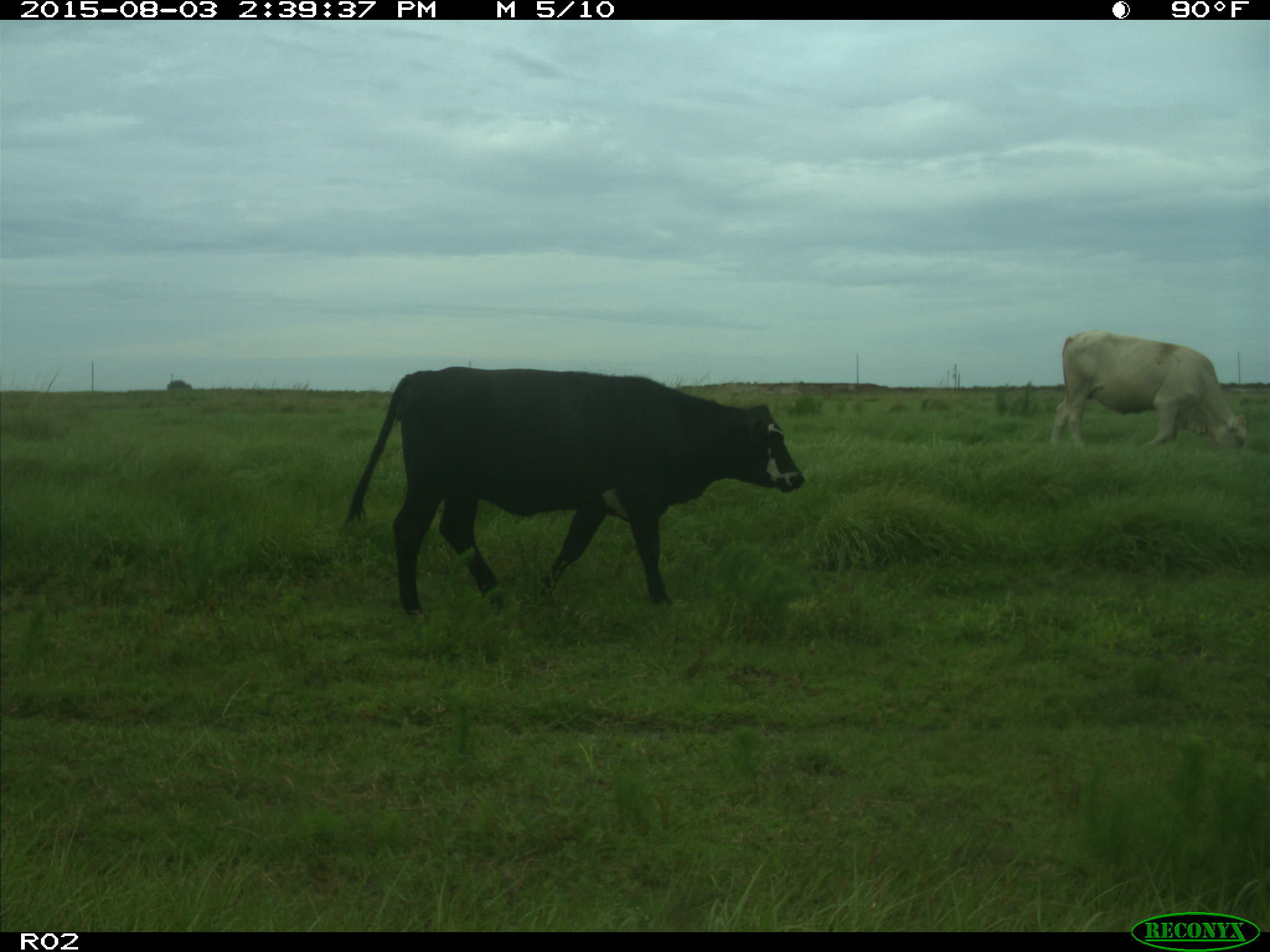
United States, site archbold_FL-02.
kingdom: Animalia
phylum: Chordata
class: Mammalia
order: Artiodactyla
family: Bovidae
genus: Bos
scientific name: Bos taurus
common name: domestic cow